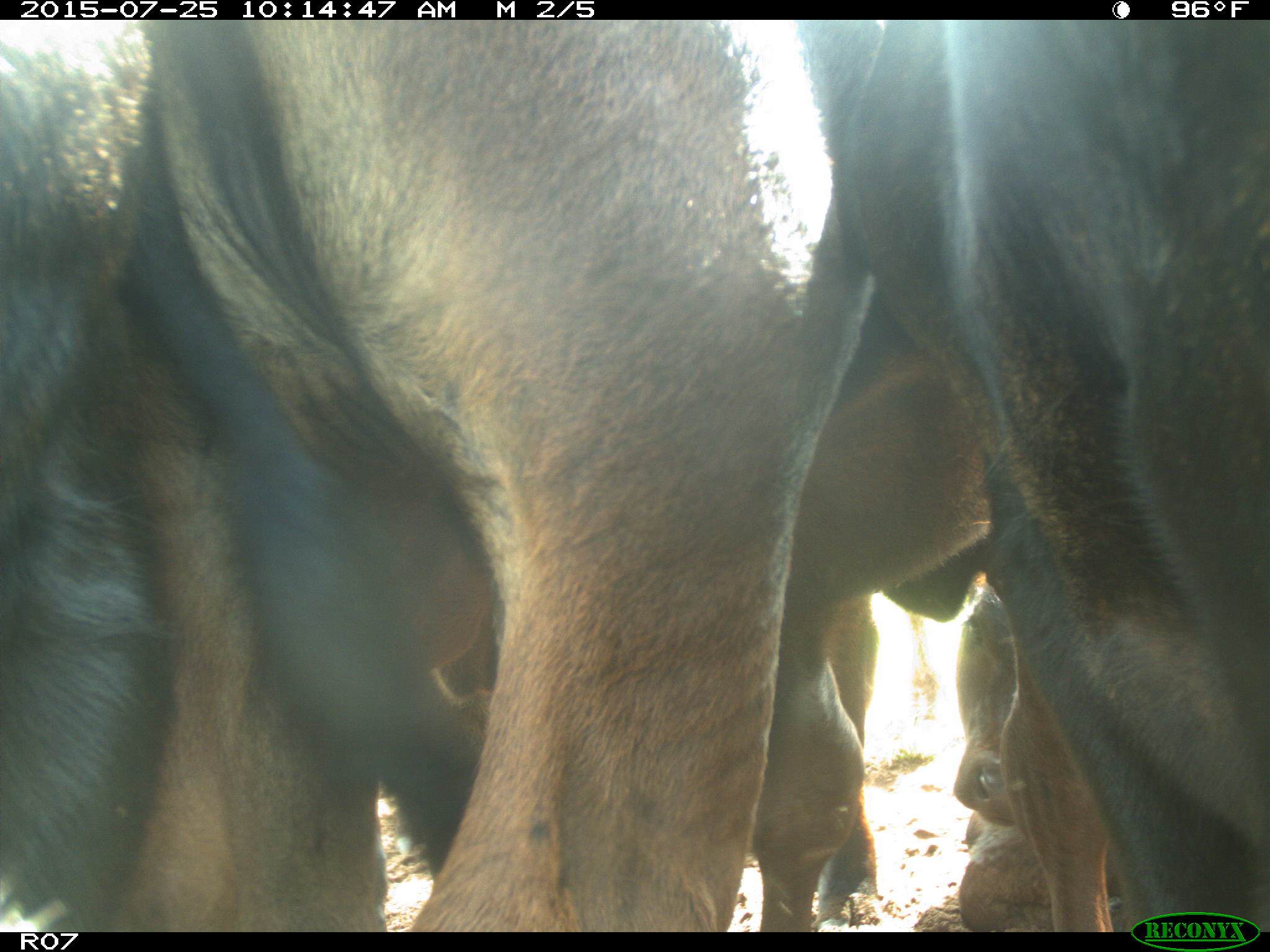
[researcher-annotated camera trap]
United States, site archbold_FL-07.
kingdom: Animalia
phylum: Chordata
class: Mammalia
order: Artiodactyla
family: Bovidae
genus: Bos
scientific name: Bos taurus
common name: domestic cow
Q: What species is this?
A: Bos taurus (domestic cow).